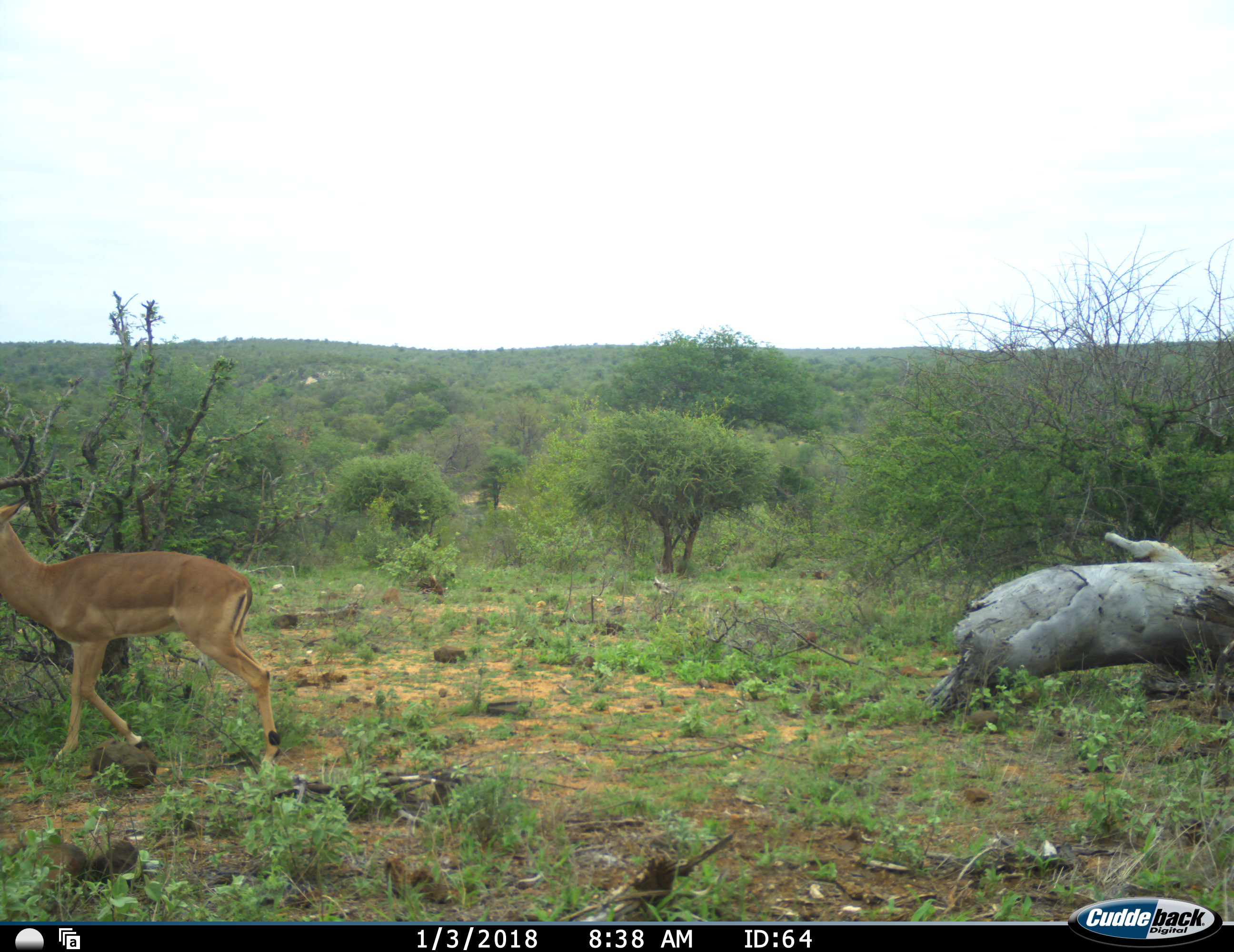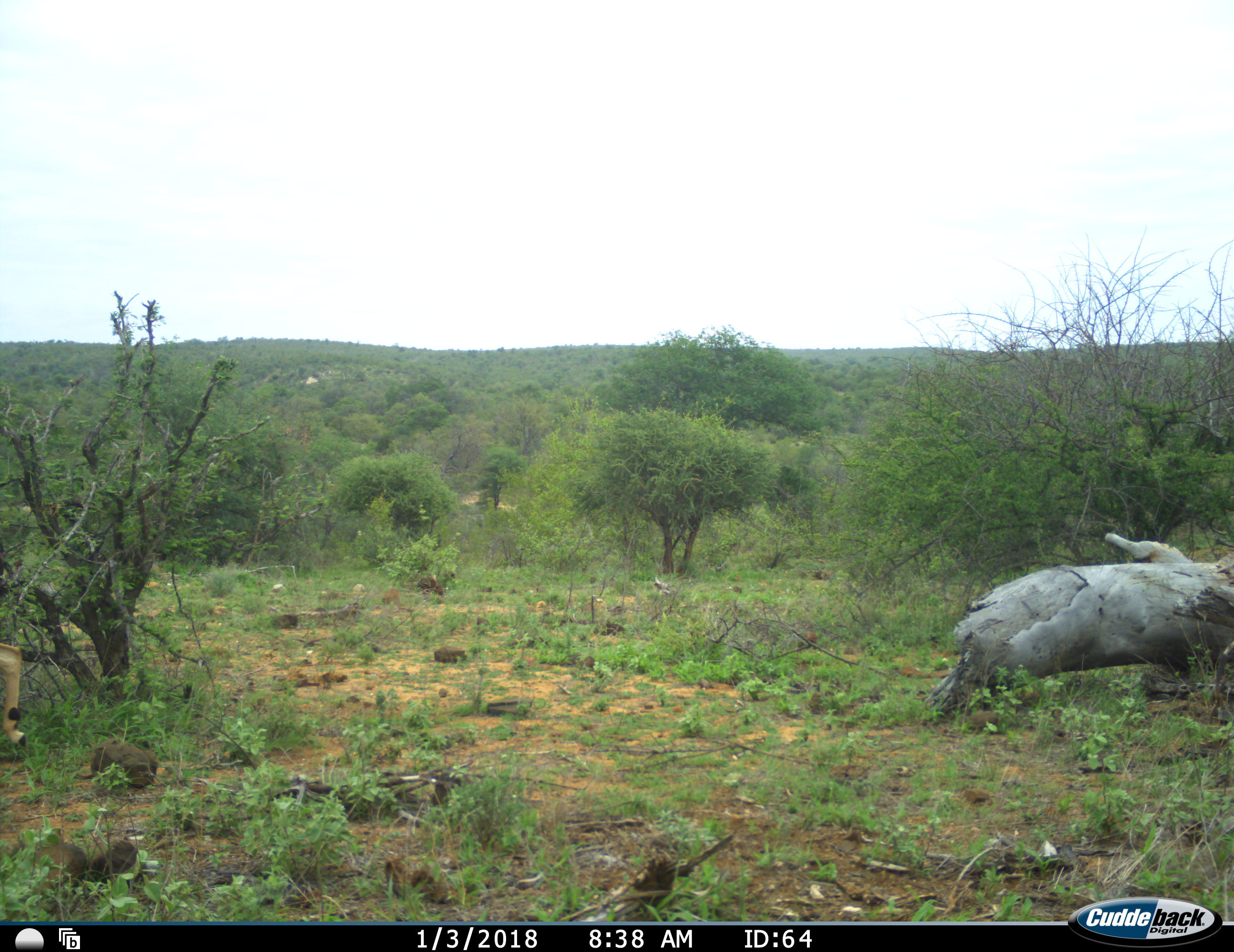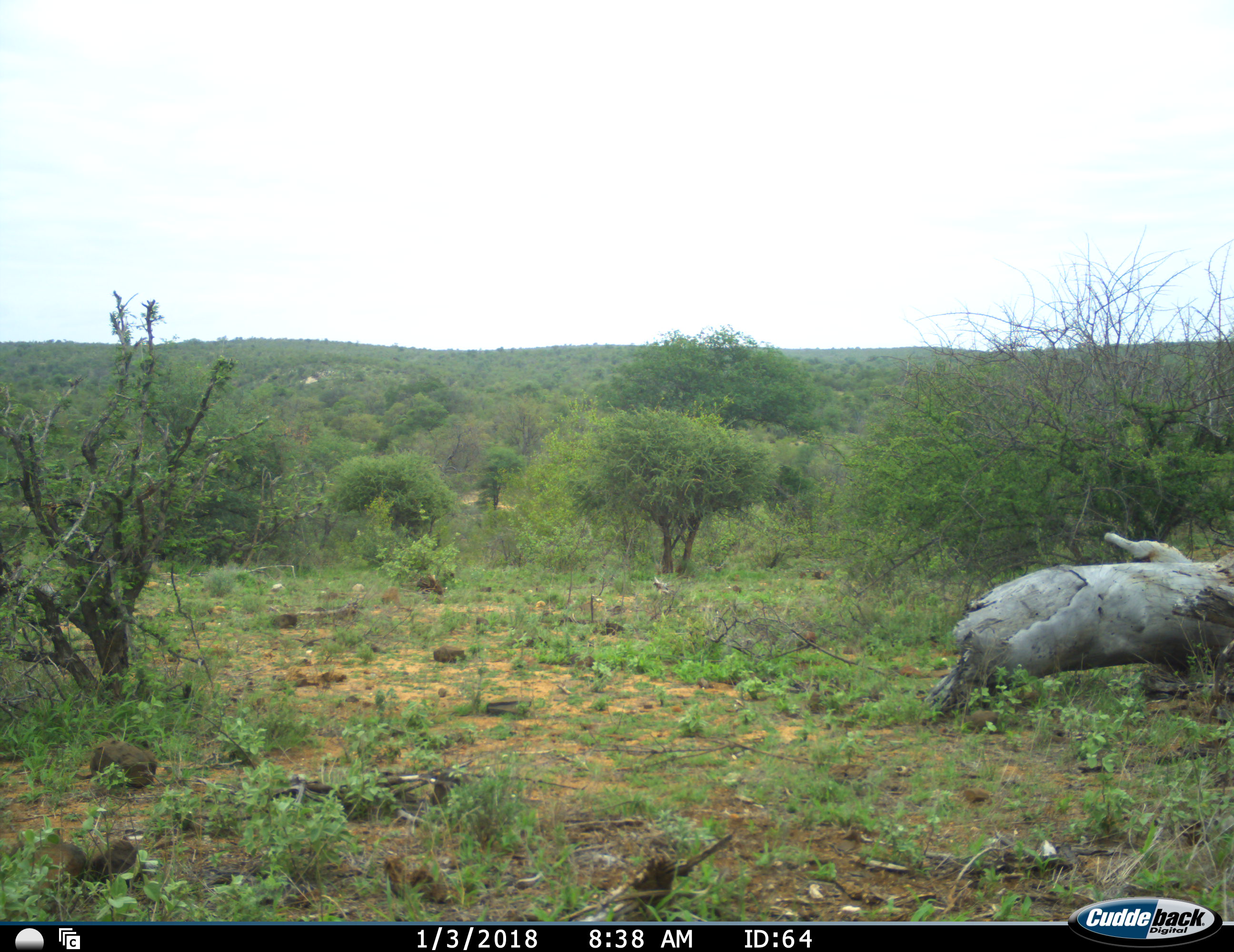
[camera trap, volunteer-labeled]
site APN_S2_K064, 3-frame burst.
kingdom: Animalia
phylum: Chordata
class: Mammalia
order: Artiodactyla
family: Bovidae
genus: Aepyceros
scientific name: Aepyceros melampus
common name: impala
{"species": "impala (Aepyceros melampus)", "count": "1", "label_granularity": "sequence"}